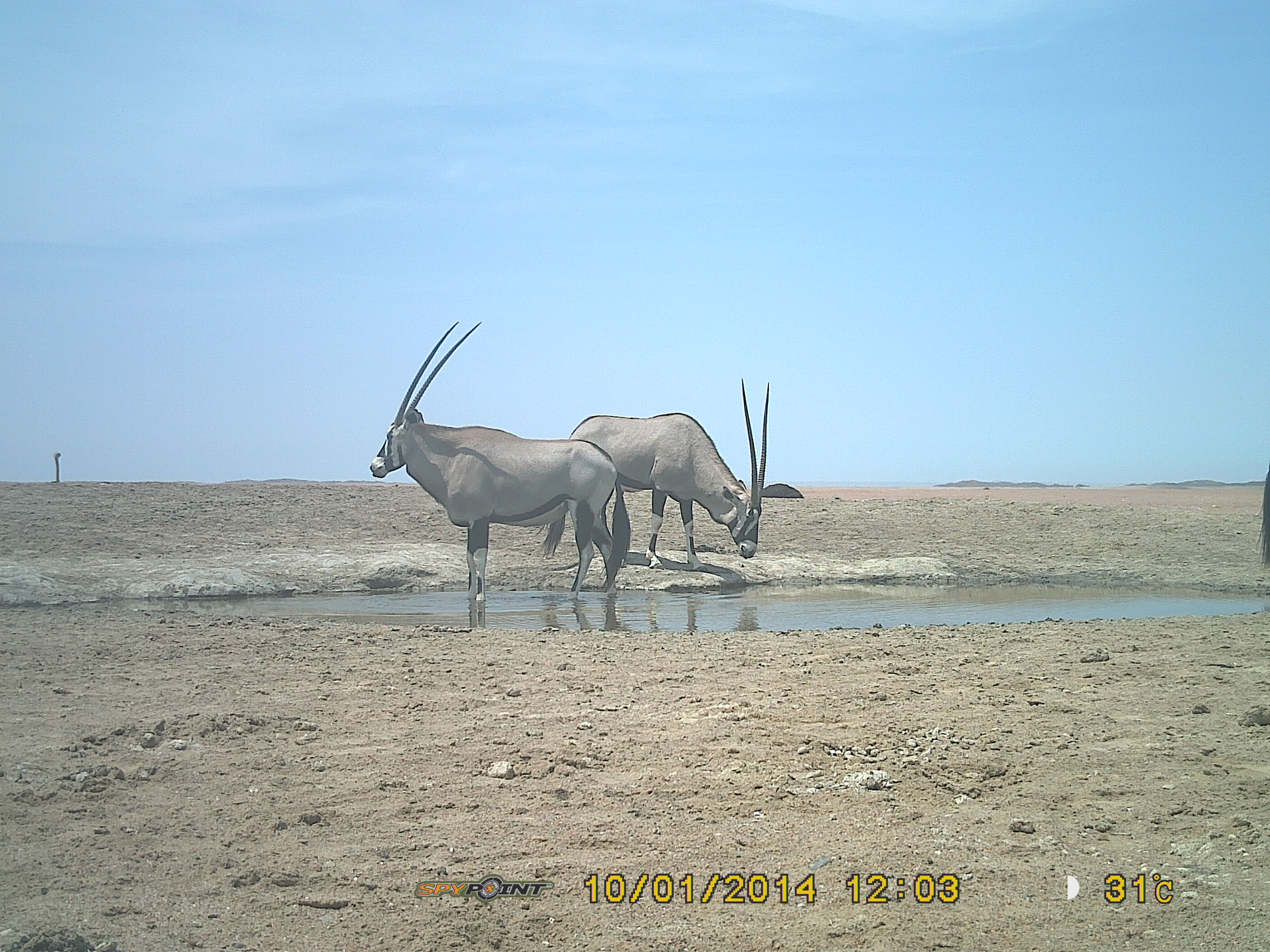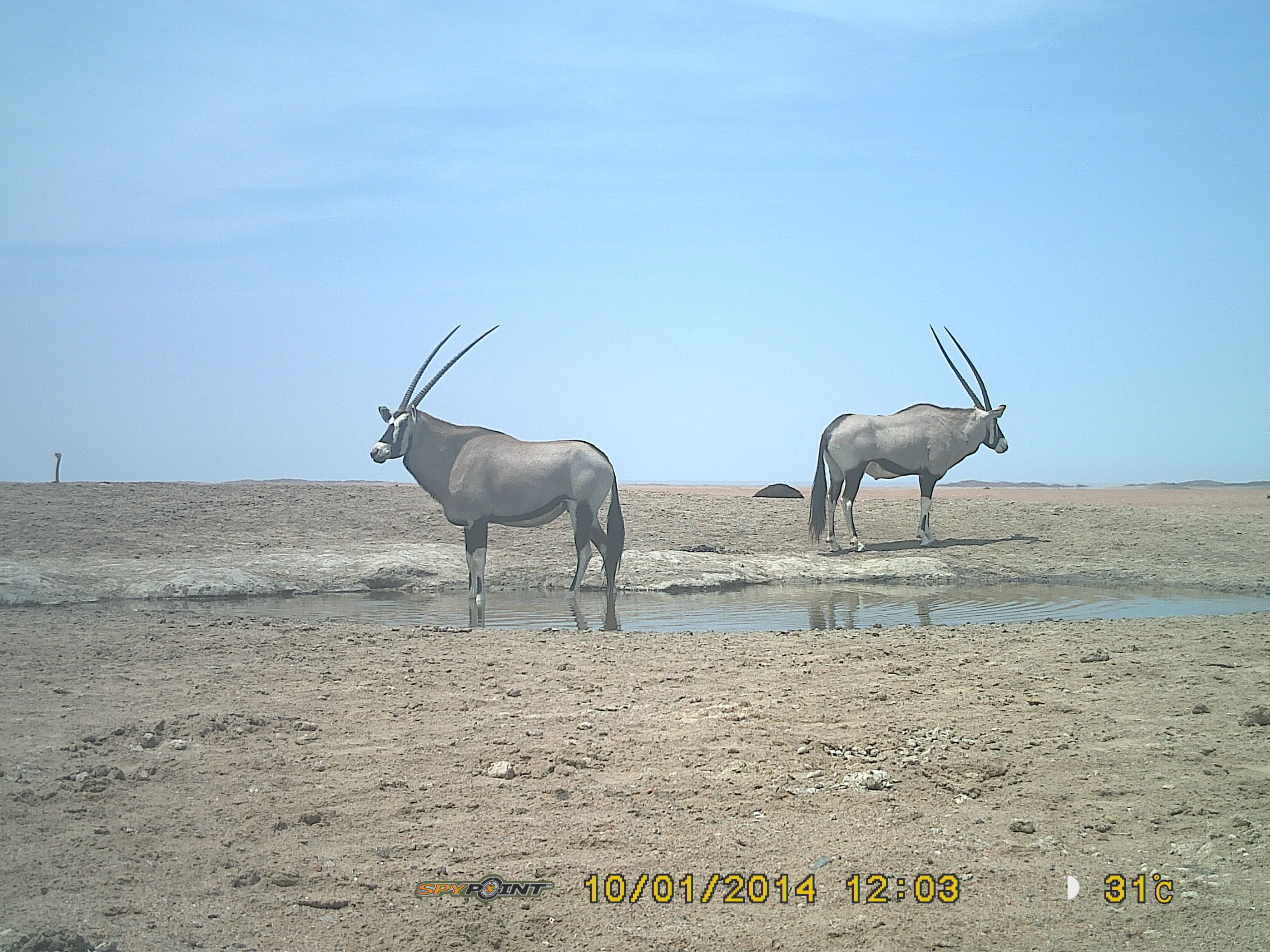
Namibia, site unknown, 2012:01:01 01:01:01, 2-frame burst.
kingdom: Animalia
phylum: Chordata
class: Mammalia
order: Artiodactyla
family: Bovidae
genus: Oryx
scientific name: Oryx gazella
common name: gemsbok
Oryx gazella (gemsbok).